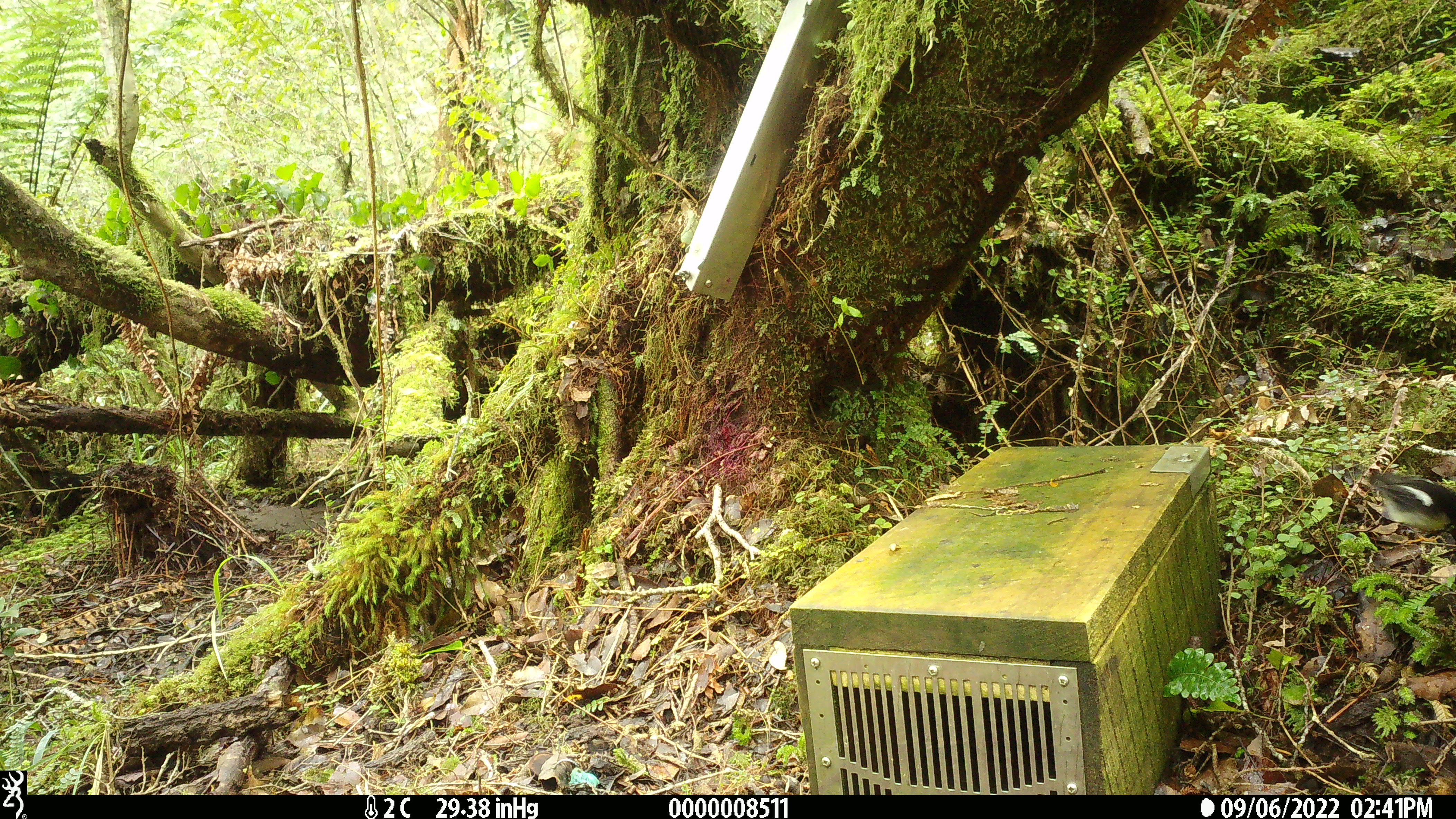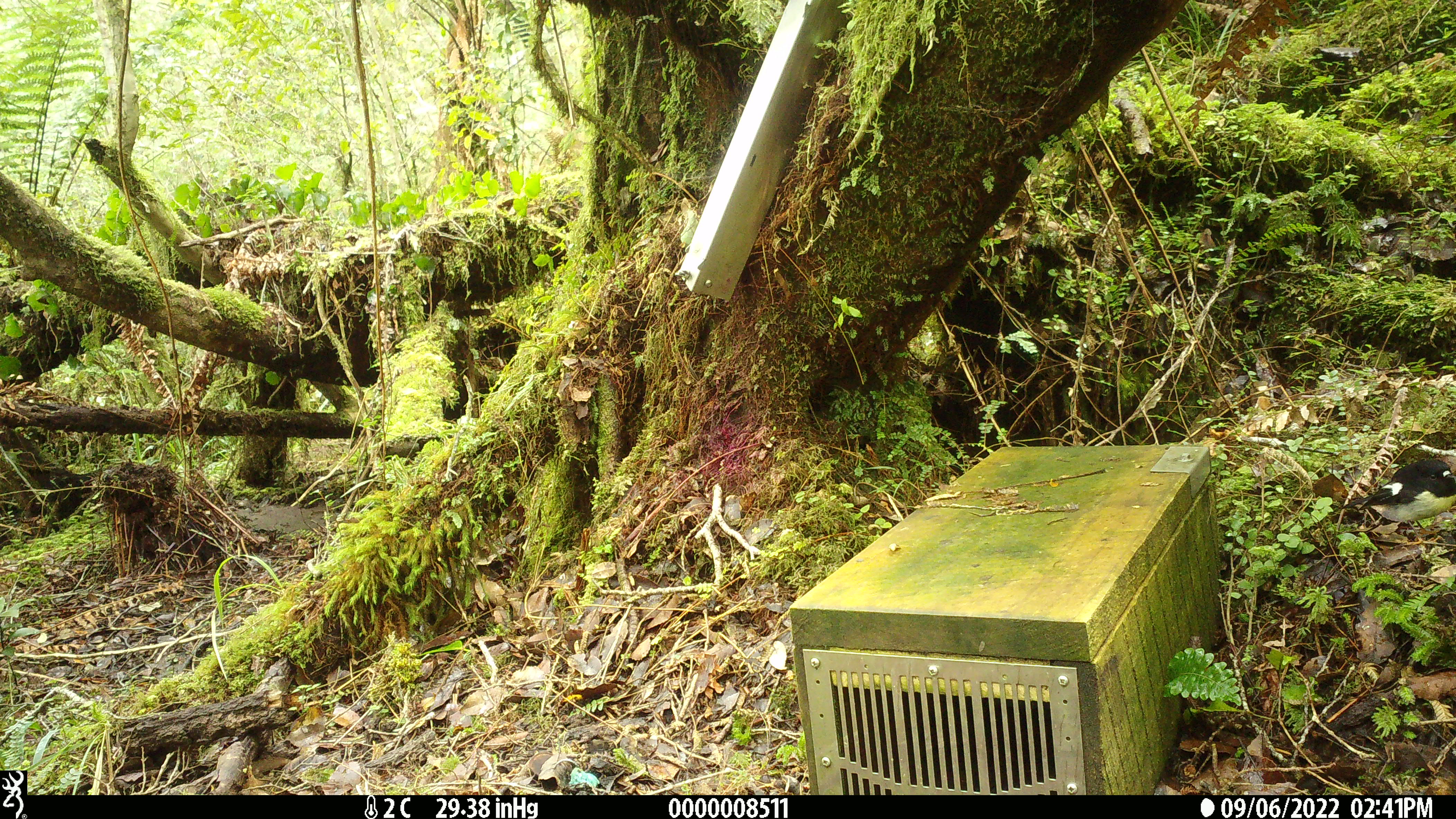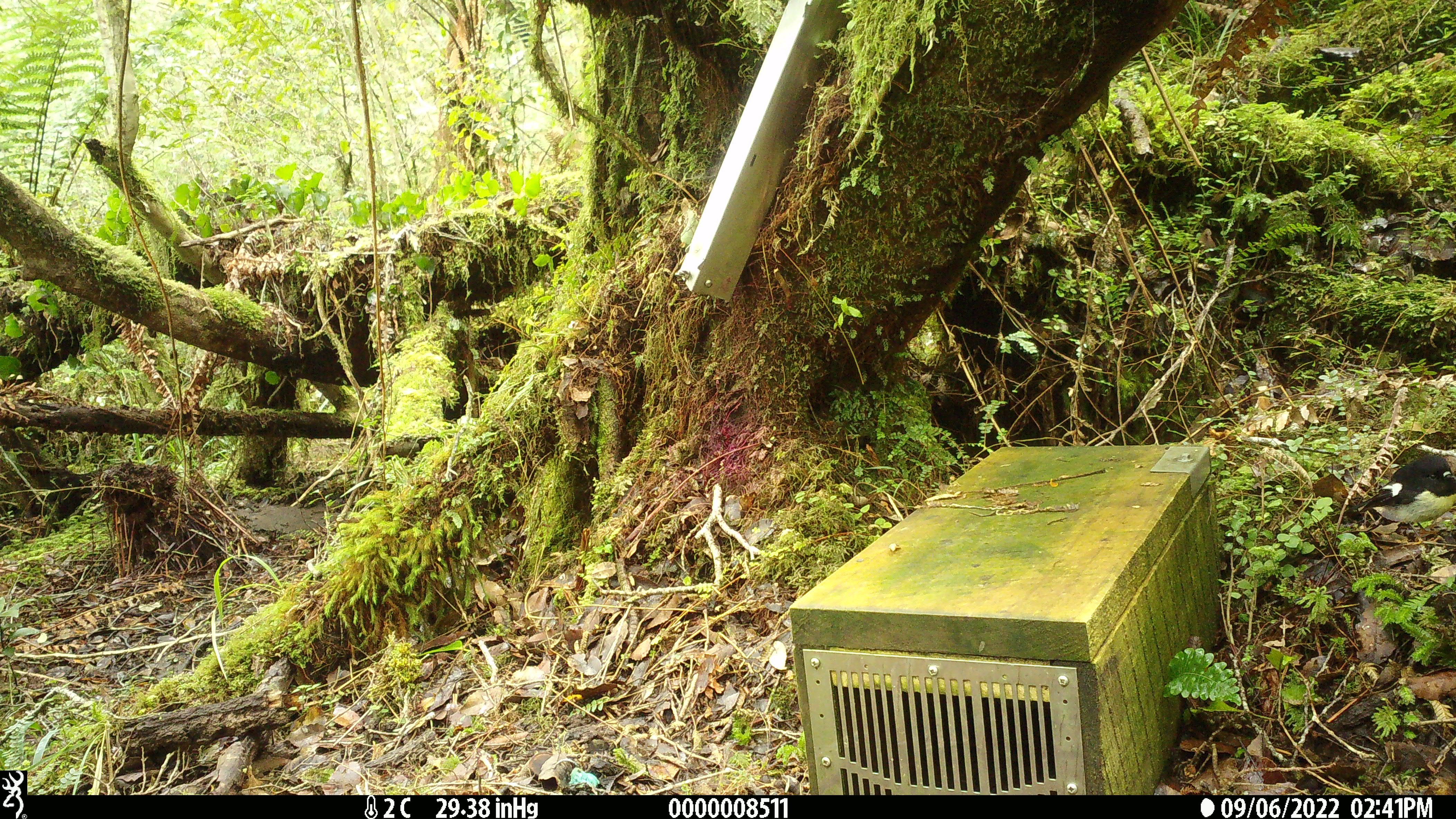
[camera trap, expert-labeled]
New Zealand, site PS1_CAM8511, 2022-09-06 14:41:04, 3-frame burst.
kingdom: Animalia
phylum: Chordata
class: Aves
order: Passeriformes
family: Petroicidae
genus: Petroica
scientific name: Petroica macrocephala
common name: tomtit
Tomtit (Petroica macrocephala).